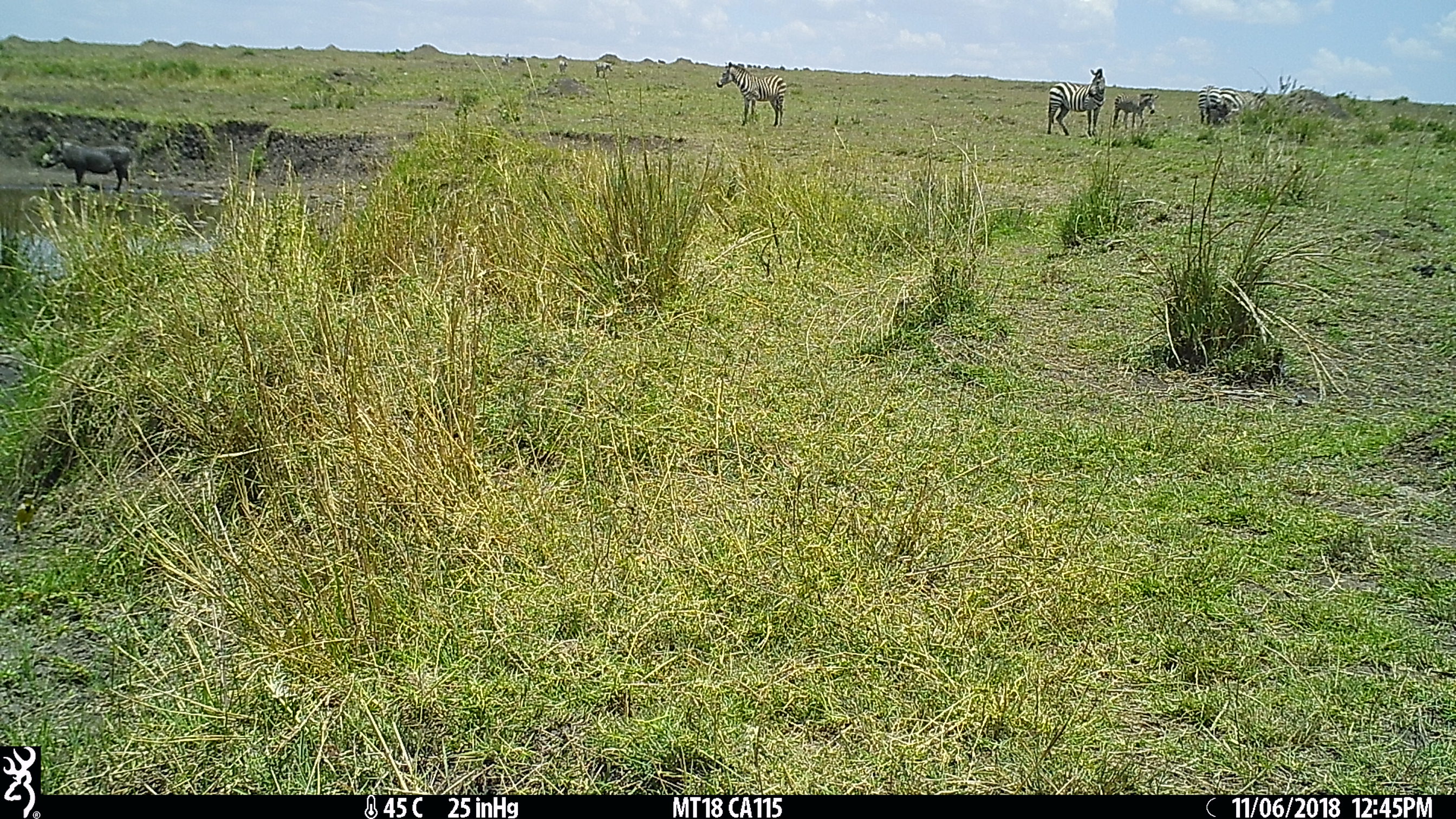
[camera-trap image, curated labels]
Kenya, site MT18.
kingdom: Animalia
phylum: Chordata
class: Mammalia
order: Artiodactyla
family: Suidae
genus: Phacochoerus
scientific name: Phacochoerus africanus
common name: common warthog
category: warthog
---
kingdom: Animalia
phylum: Chordata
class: Mammalia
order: Perissodactyla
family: Equidae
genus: Equus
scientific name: Equus quagga burchellii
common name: burchell's zebra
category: zebra